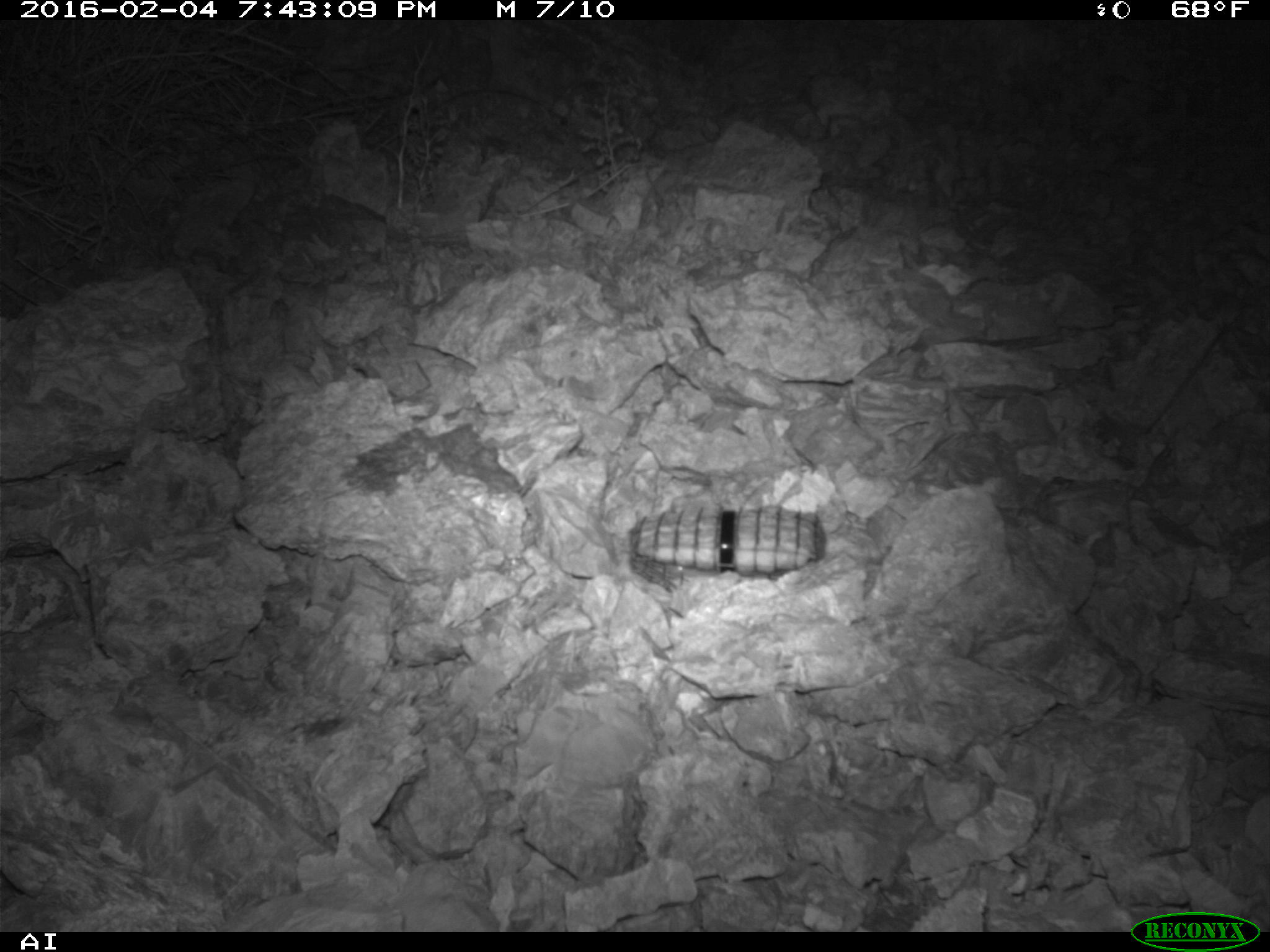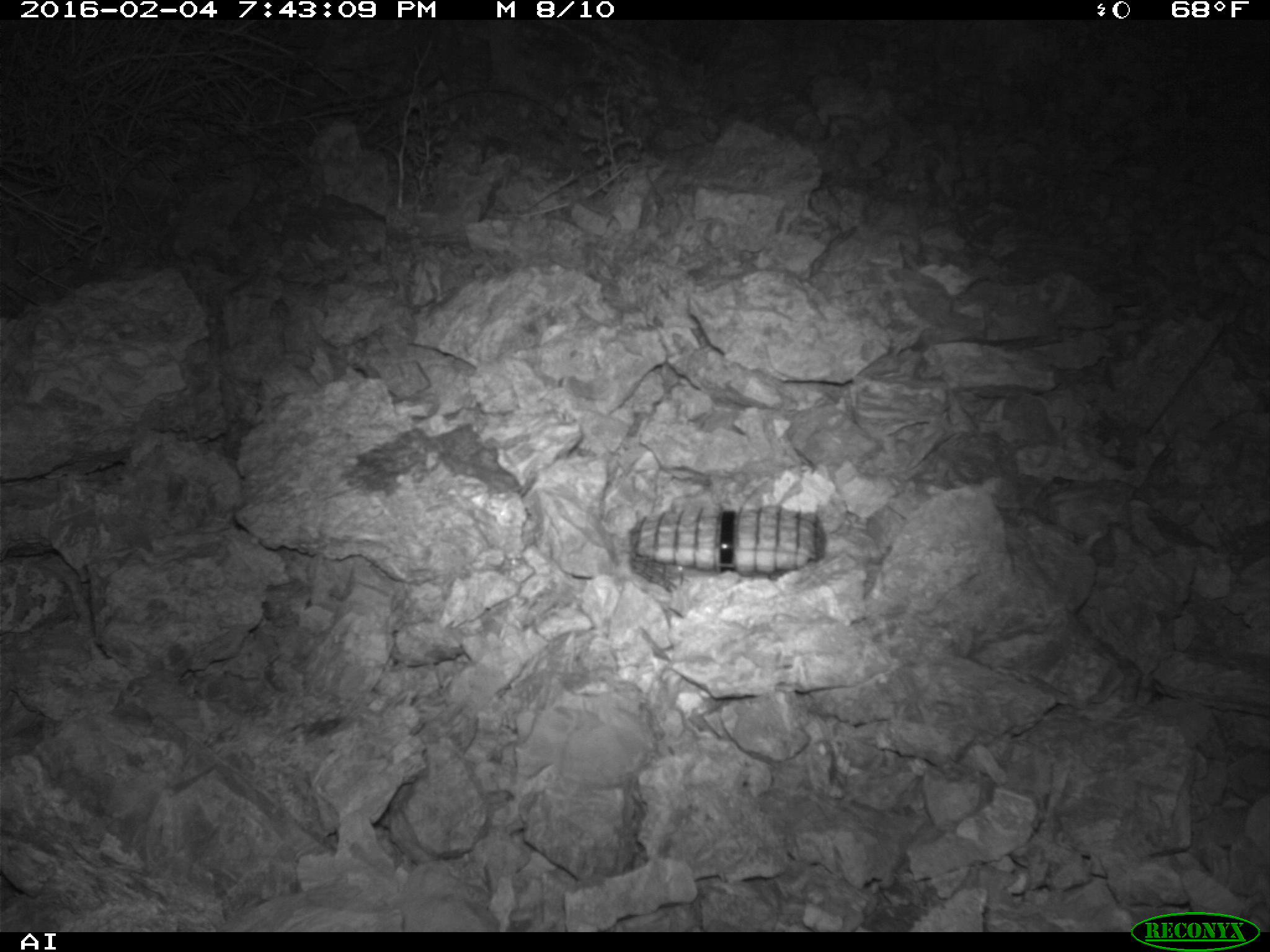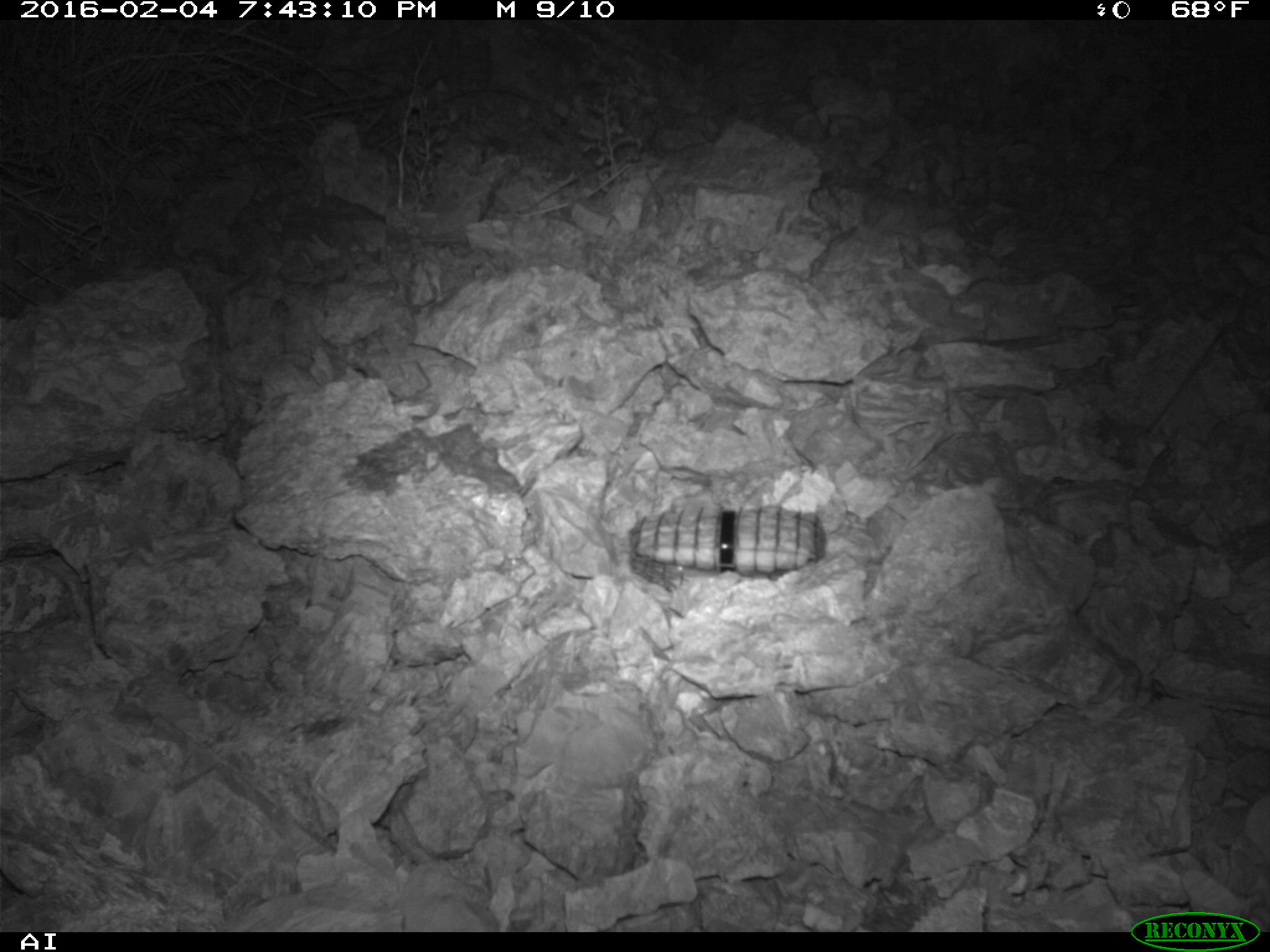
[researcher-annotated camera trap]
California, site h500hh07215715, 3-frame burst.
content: no animal present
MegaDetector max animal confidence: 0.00